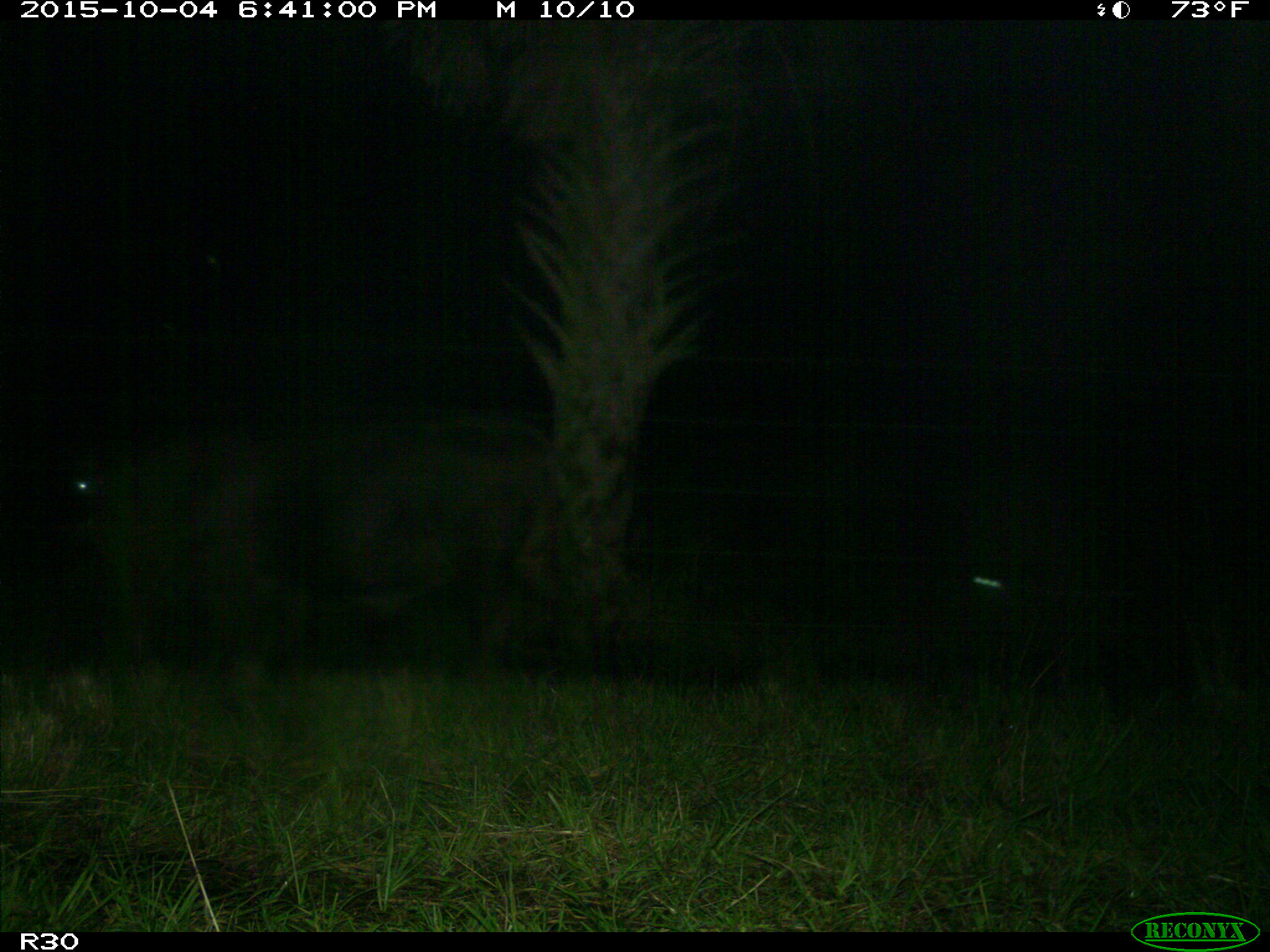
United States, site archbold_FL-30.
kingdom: Animalia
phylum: Chordata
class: Mammalia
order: Artiodactyla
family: Bovidae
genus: Bos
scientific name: Bos taurus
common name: domestic cow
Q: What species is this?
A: Bos taurus (domestic cow).